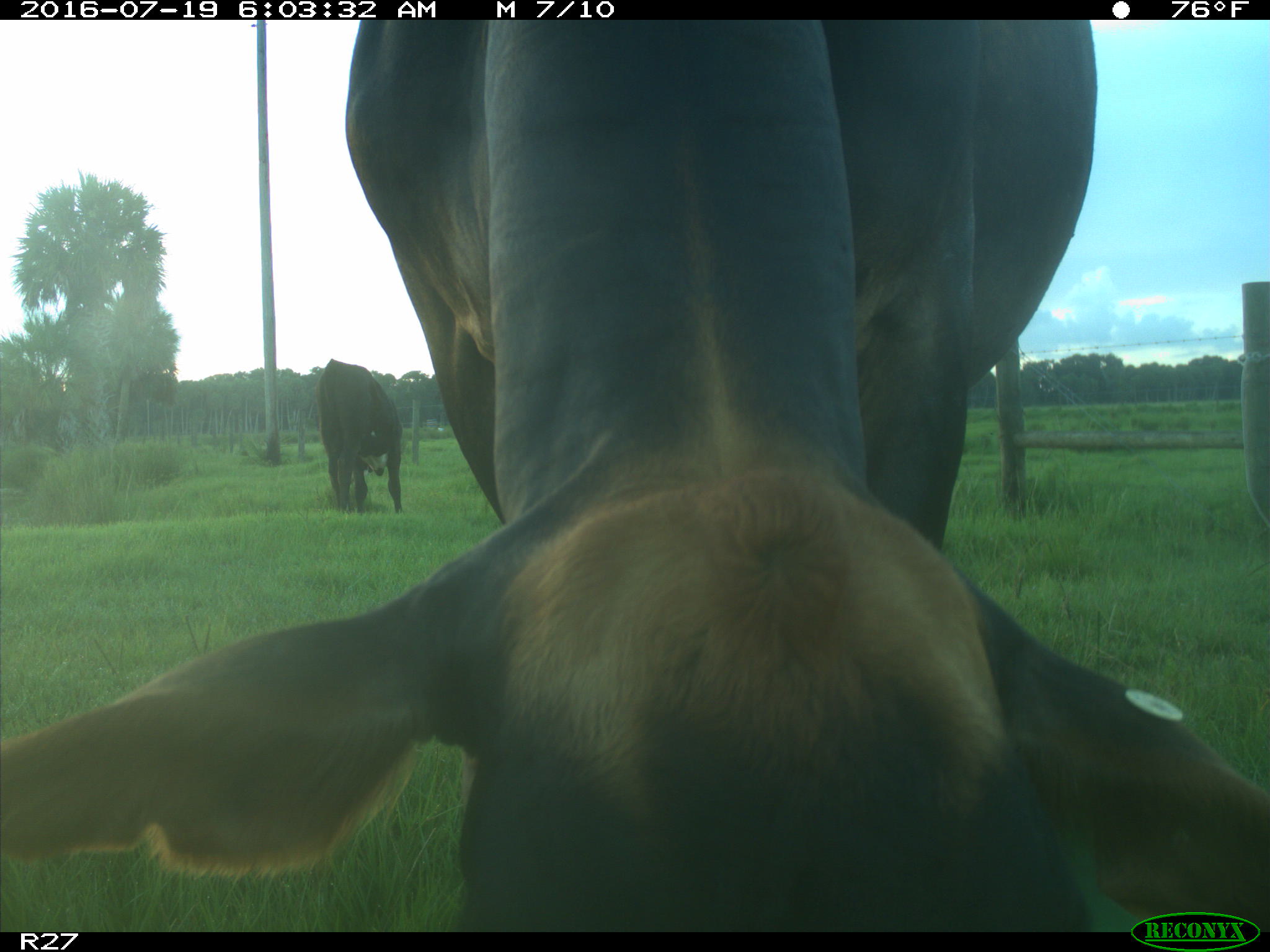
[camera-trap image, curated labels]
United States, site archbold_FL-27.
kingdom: Animalia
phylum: Chordata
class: Mammalia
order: Artiodactyla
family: Bovidae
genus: Bos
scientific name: Bos taurus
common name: domestic cow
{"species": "Bos taurus (domestic cow)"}